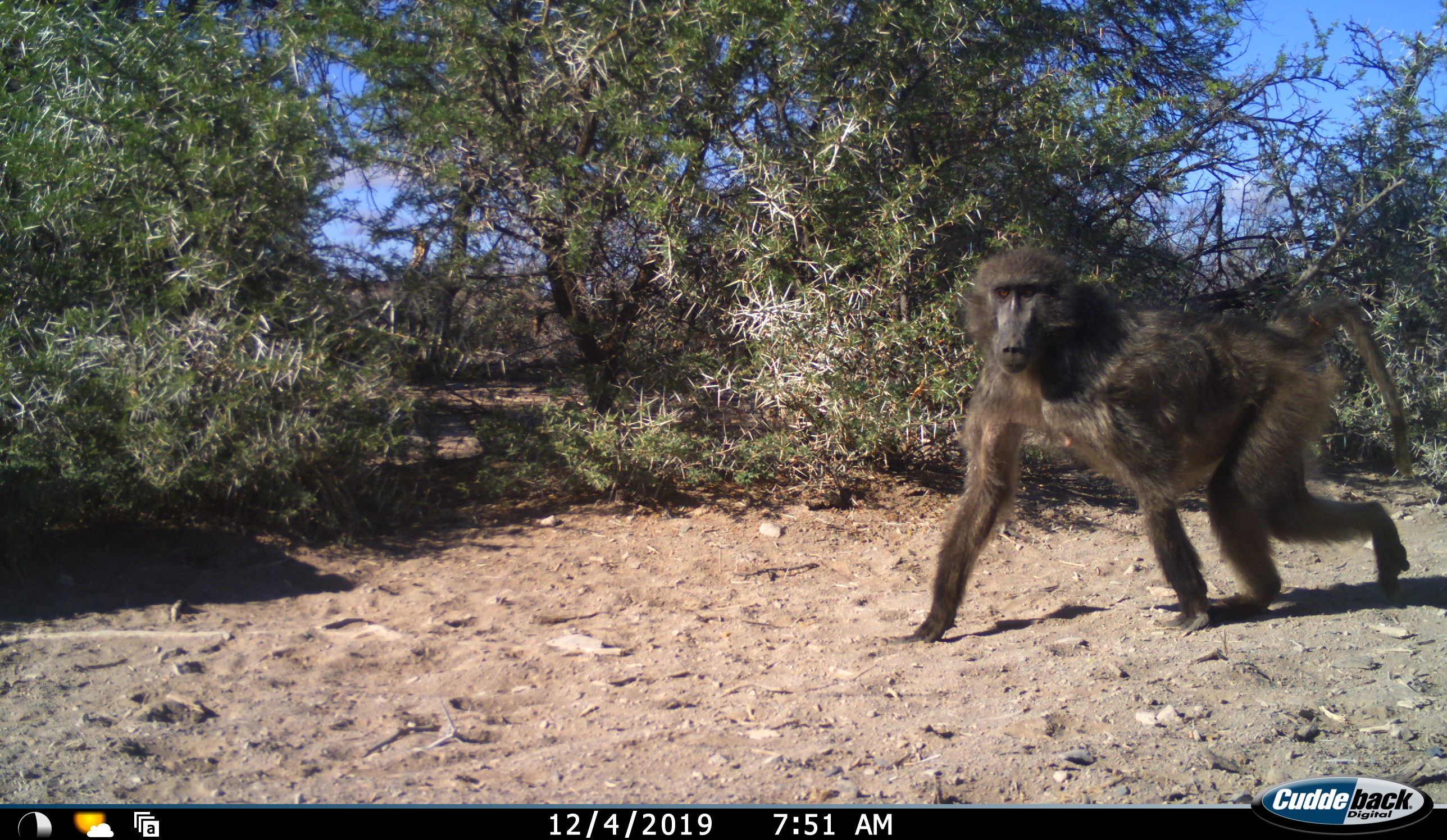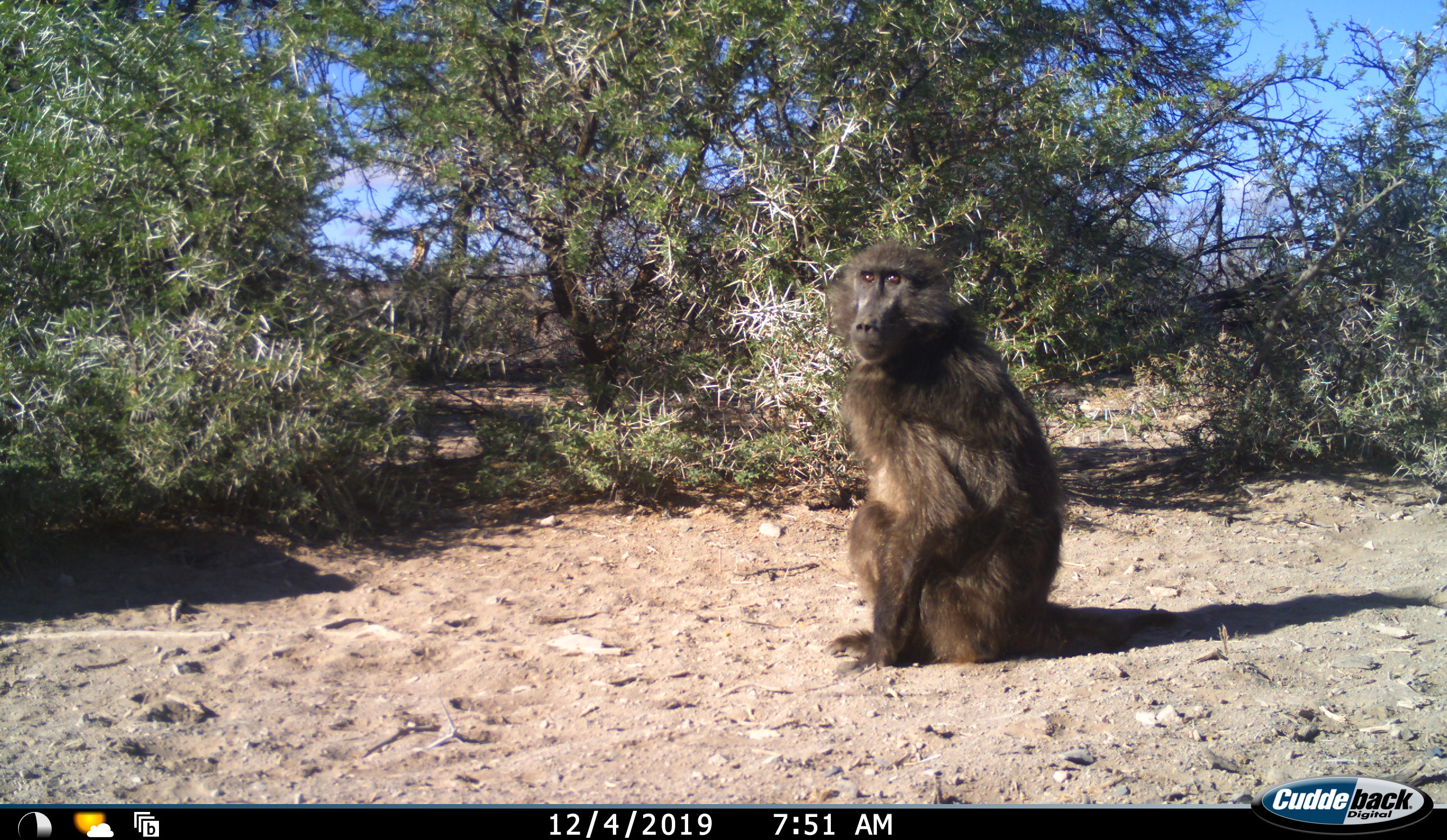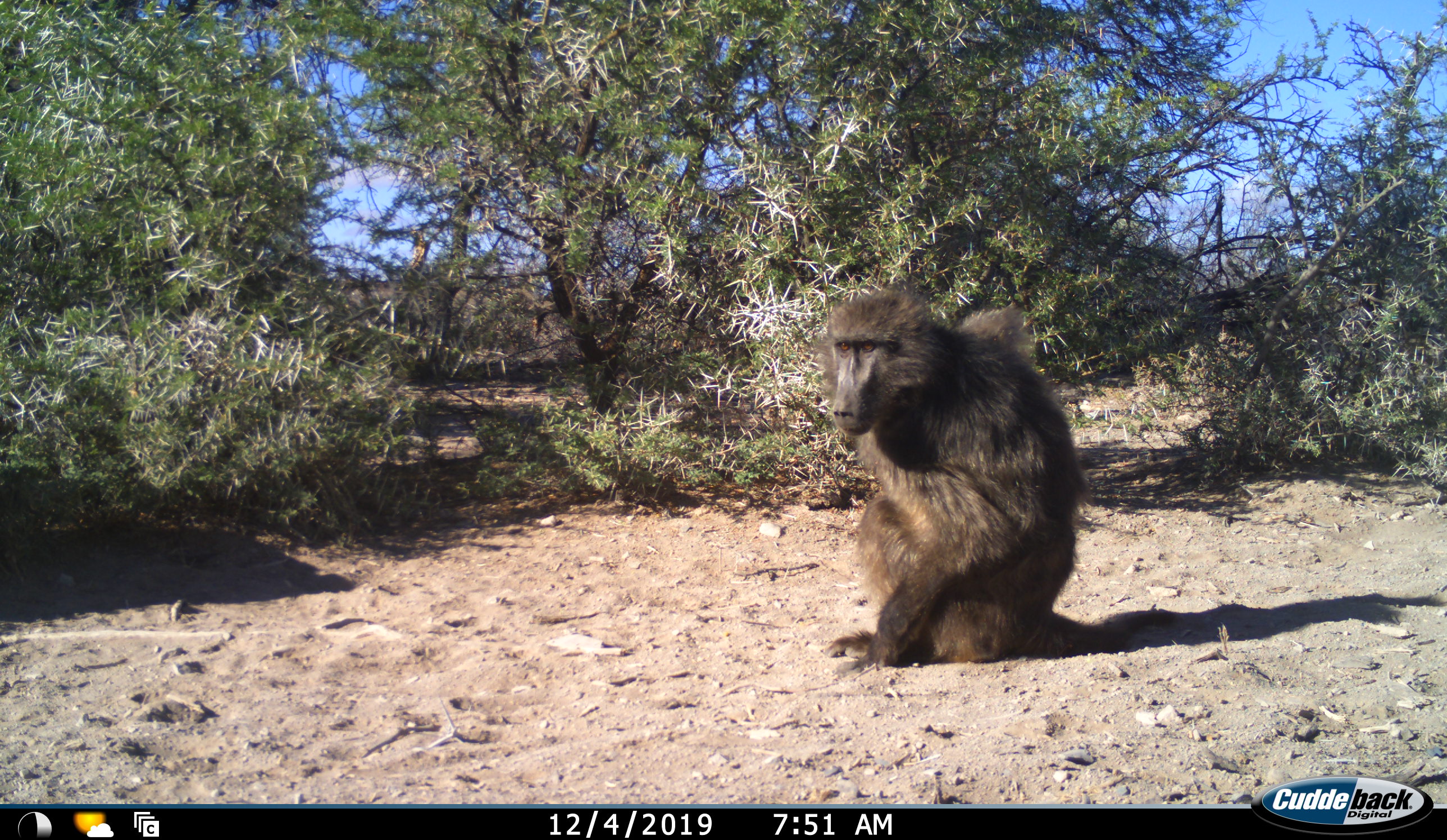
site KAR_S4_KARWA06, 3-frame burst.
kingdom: Animalia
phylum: Chordata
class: Mammalia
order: Primates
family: Cercopithecidae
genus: Papio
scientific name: Papio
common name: baboon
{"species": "baboon (Papio)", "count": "1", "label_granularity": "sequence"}